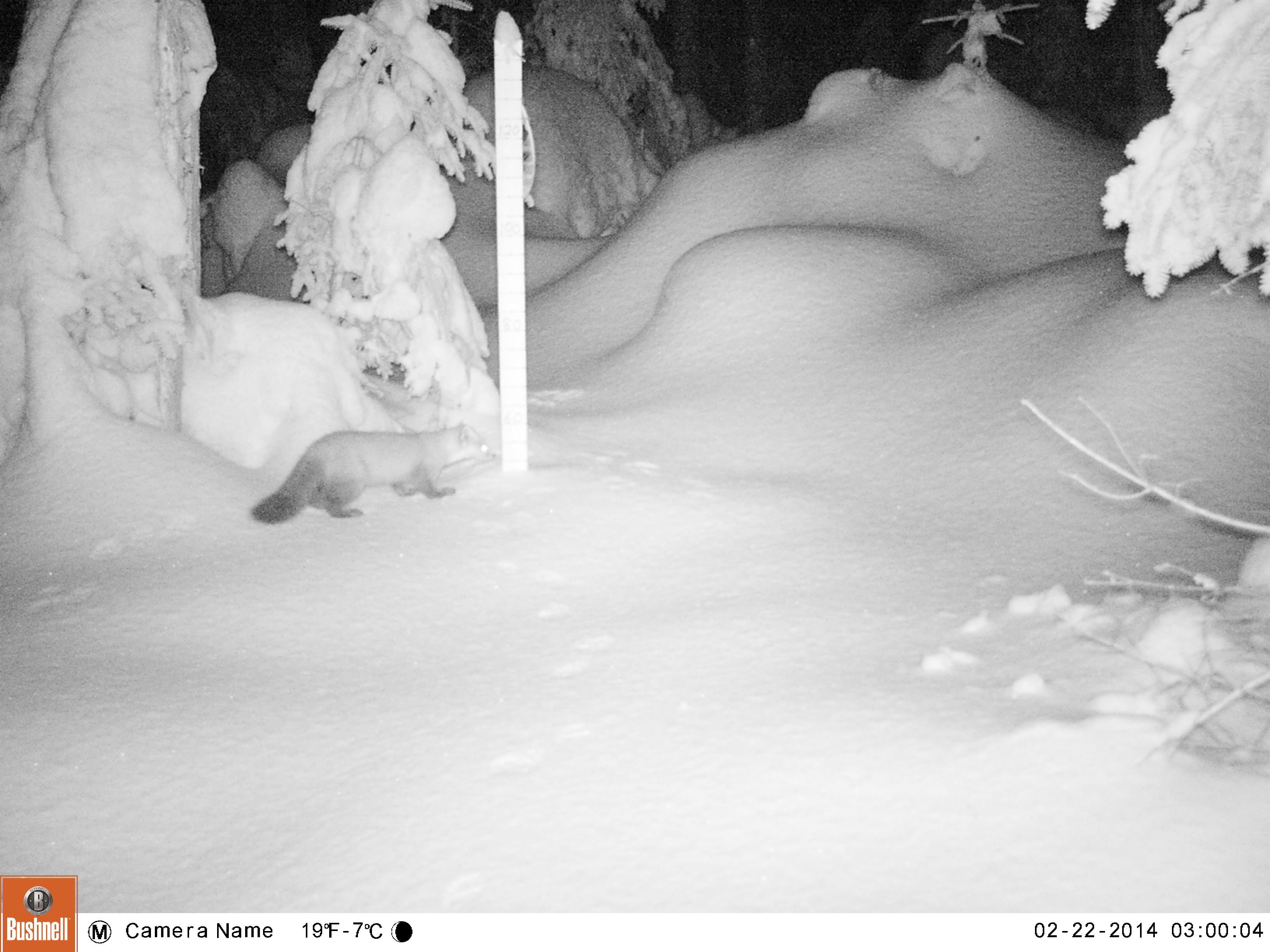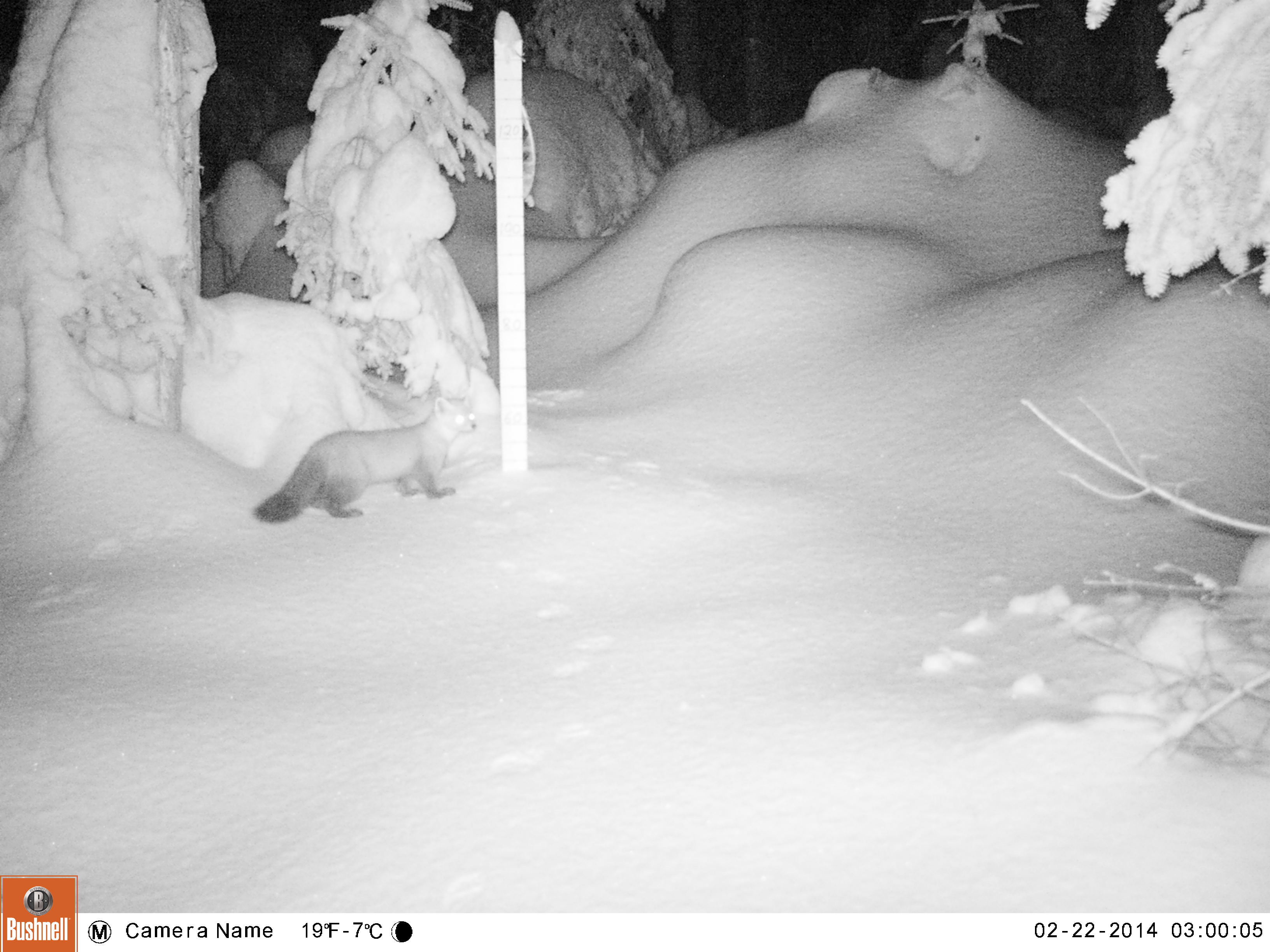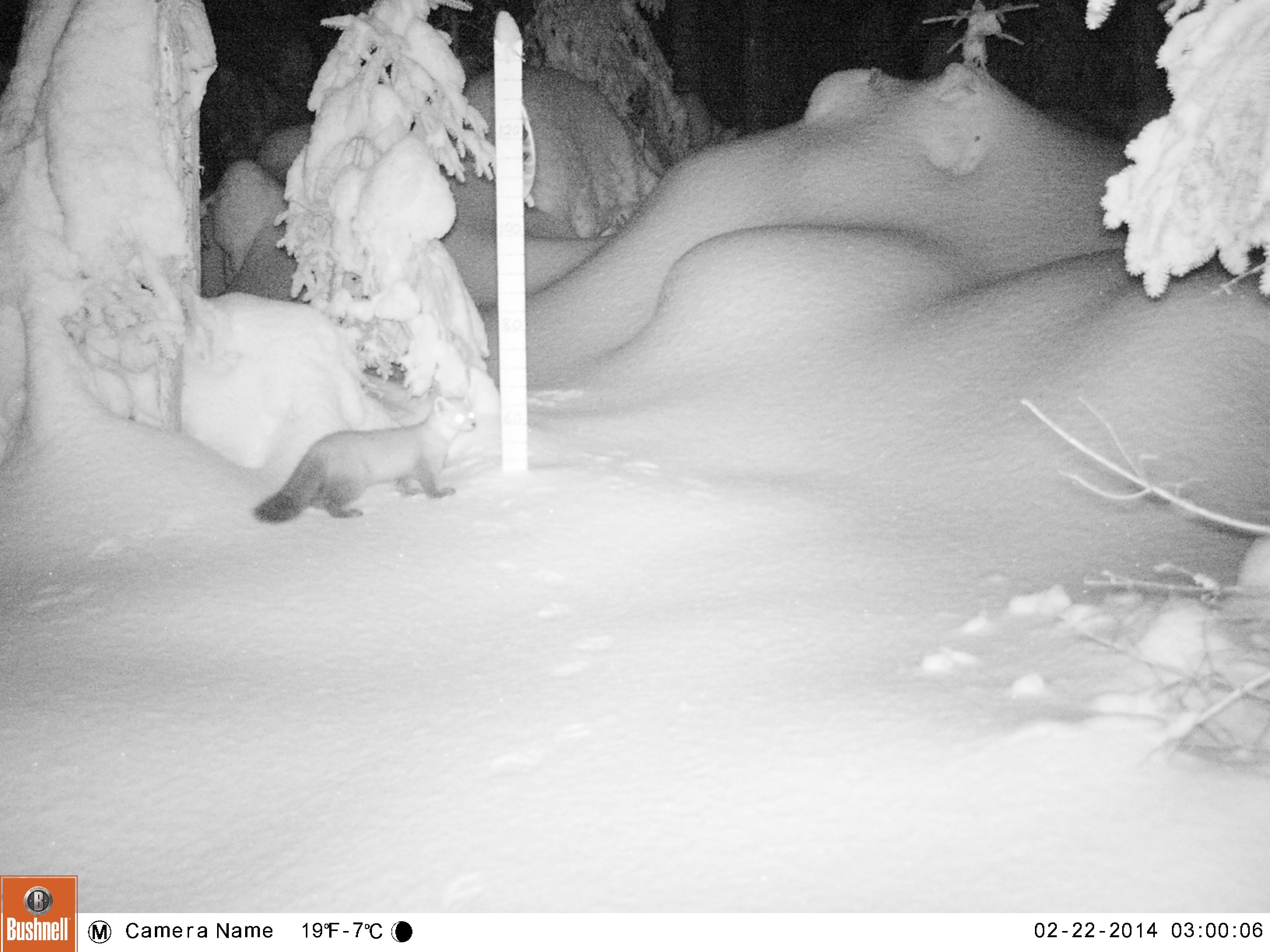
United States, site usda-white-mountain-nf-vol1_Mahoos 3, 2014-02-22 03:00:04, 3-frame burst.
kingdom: Animalia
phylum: Chordata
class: Mammalia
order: Carnivora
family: Mustelidae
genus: Martes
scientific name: Martes americana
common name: american marten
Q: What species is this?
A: American marten (Martes americana).